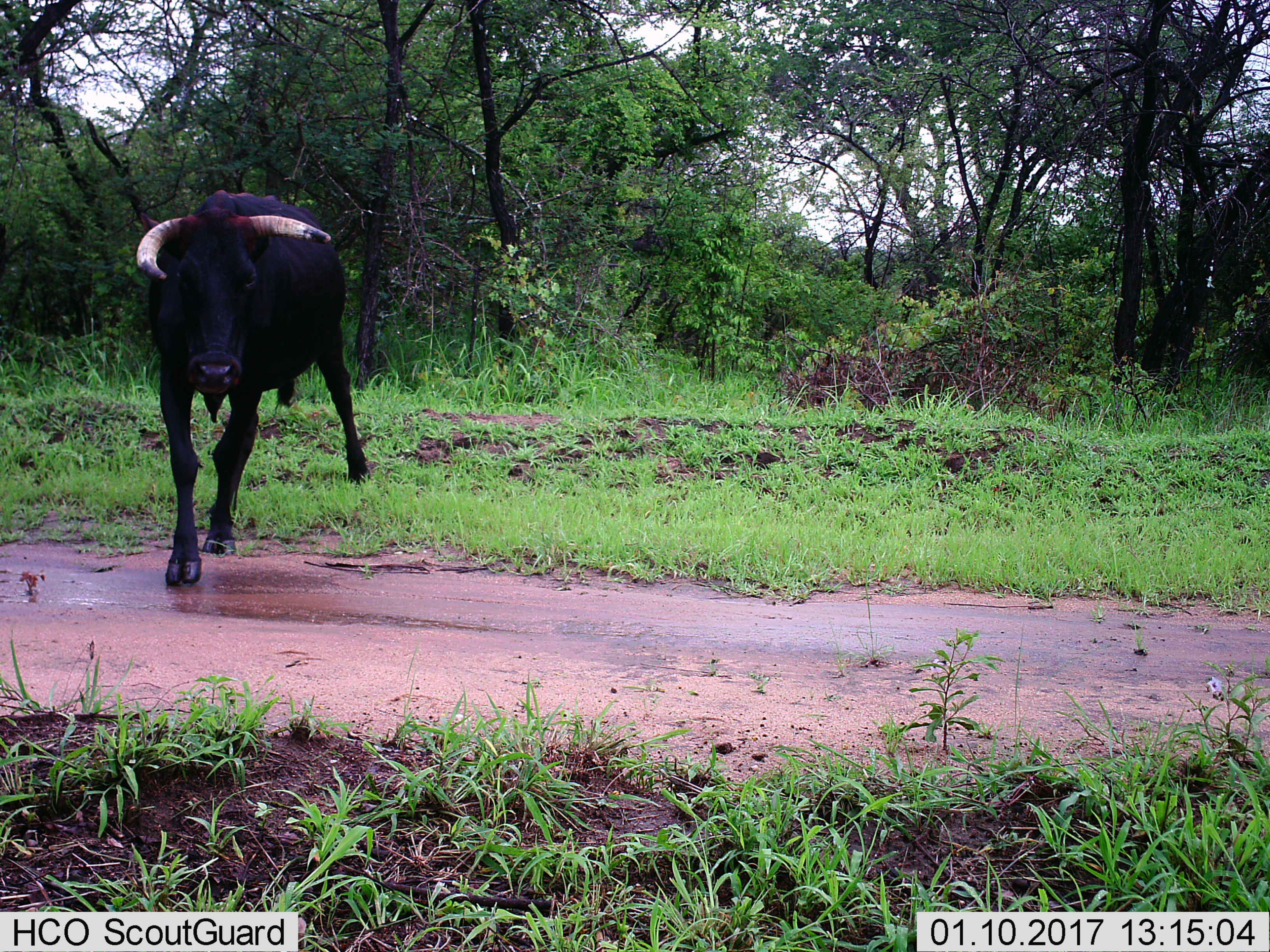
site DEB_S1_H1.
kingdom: Animalia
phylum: Chordata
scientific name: Vertebrata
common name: domestic animal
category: domesticanimal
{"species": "domesticanimal (domestic animal) (Vertebrata)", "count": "1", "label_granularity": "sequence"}